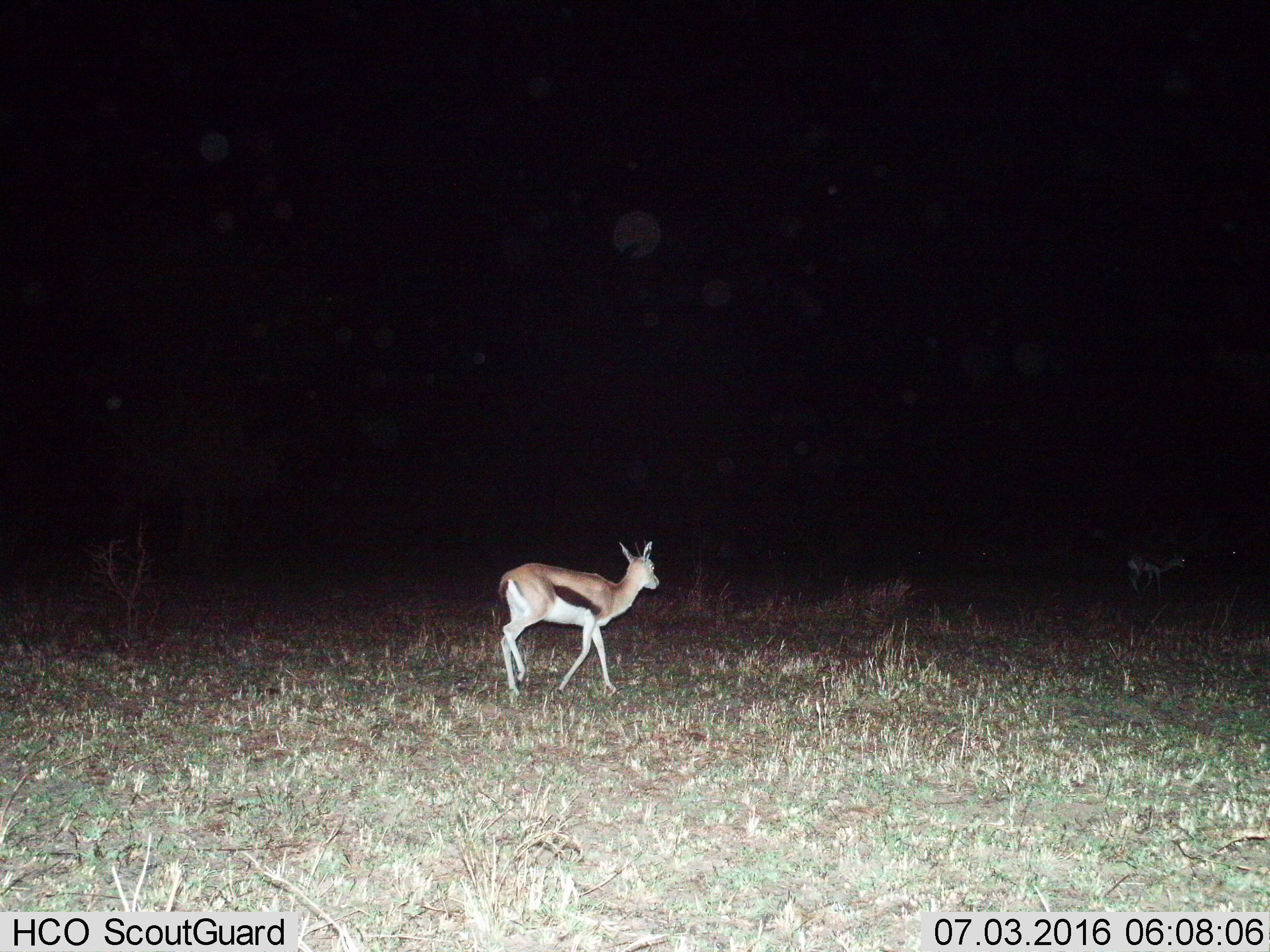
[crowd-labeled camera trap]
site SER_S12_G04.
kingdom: Animalia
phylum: Chordata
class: Mammalia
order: Artiodactyla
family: Bovidae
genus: Eudorcas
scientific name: Eudorcas thomsonii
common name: thomson's gazelle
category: gazellethomsons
Gazellethomsons (thomson's gazelle) (Eudorcas thomsonii), count 2. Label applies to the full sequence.